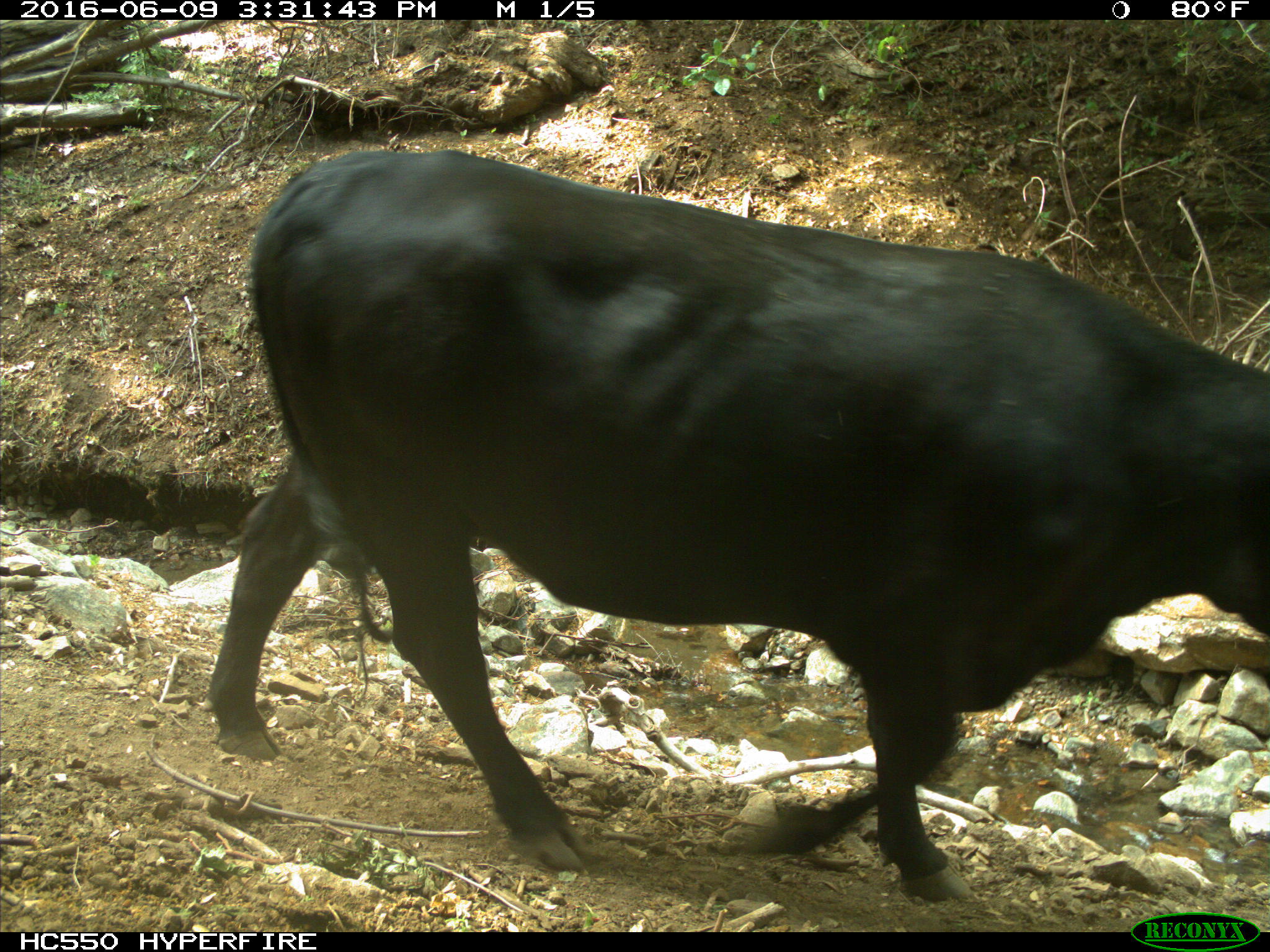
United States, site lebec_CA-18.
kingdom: Animalia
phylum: Chordata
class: Mammalia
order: Artiodactyla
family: Bovidae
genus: Bos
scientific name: Bos taurus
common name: domestic cow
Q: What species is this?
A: Bos taurus (domestic cow).